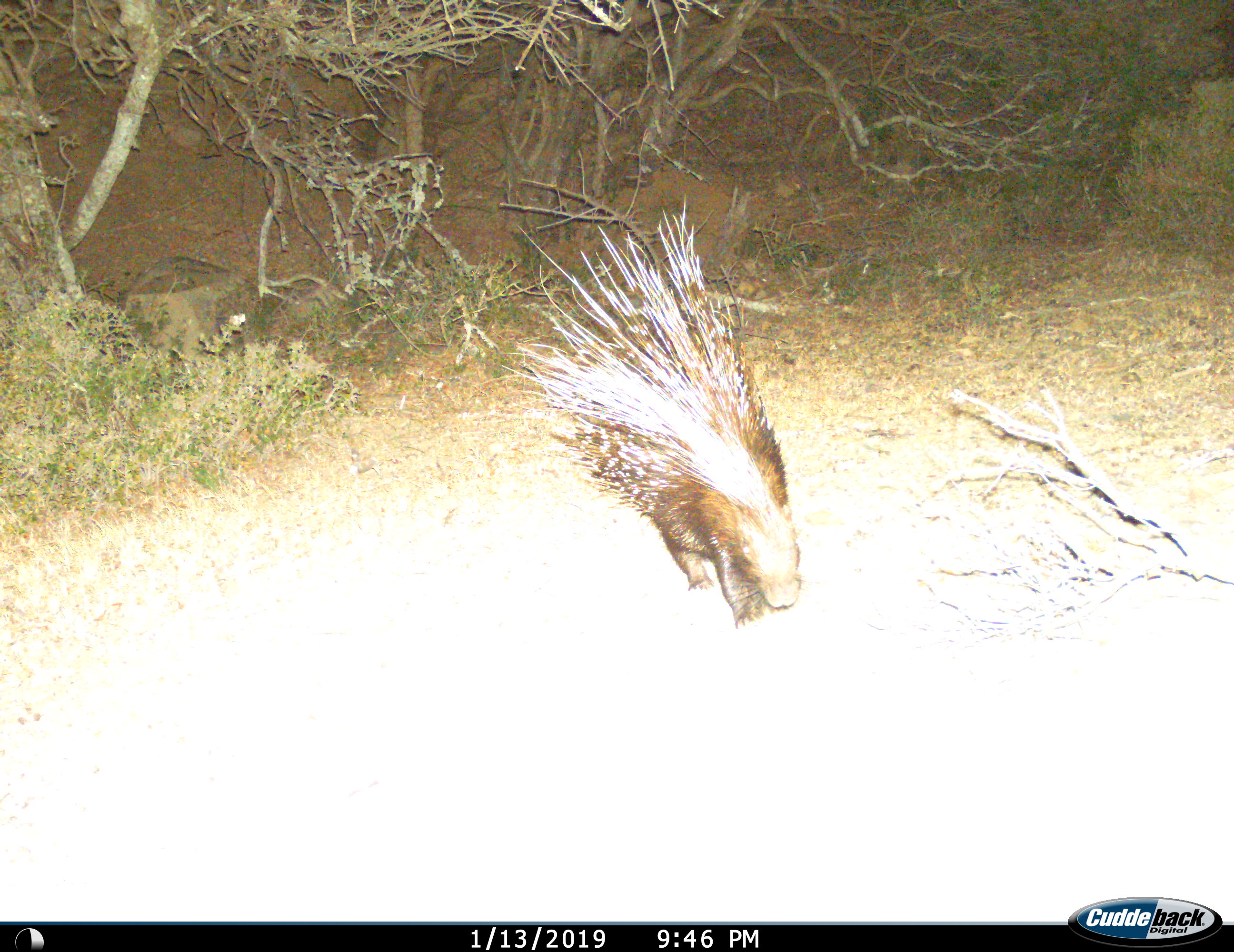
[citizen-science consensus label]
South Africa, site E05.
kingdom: Animalia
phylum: Chordata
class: Mammalia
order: Rodentia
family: Hystricidae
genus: Hystrix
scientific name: Hystrix africaeaustralis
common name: cape porcupine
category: porcupine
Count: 1.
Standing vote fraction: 20%.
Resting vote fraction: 0%.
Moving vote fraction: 80%.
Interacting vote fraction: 0%.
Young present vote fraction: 0%.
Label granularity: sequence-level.